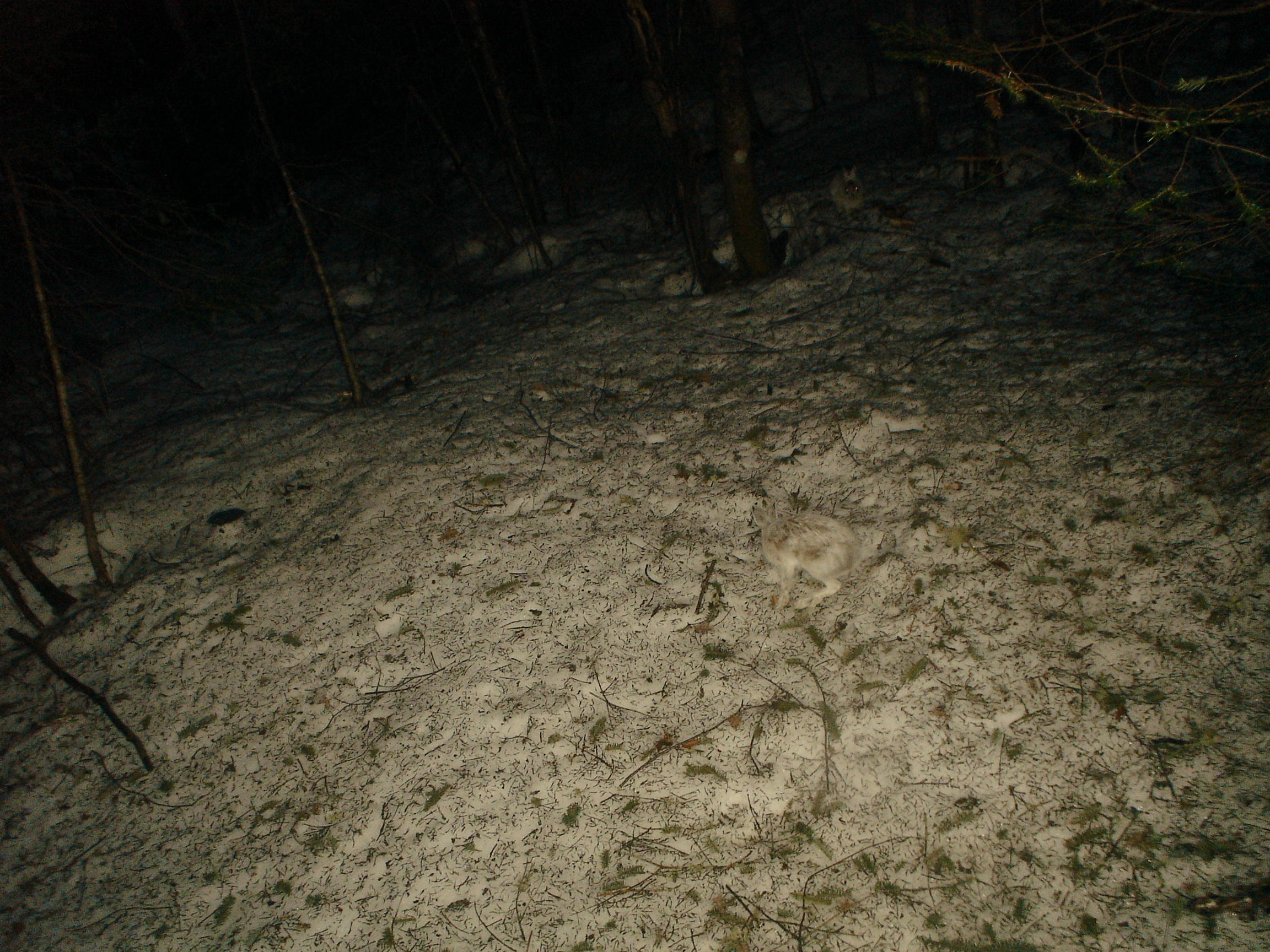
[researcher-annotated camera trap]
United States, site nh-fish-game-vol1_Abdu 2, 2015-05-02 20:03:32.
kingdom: Animalia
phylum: Chordata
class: Mammalia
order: Lagomorpha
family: Leporidae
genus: Lepus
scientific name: Lepus americanus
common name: snowshoe hare